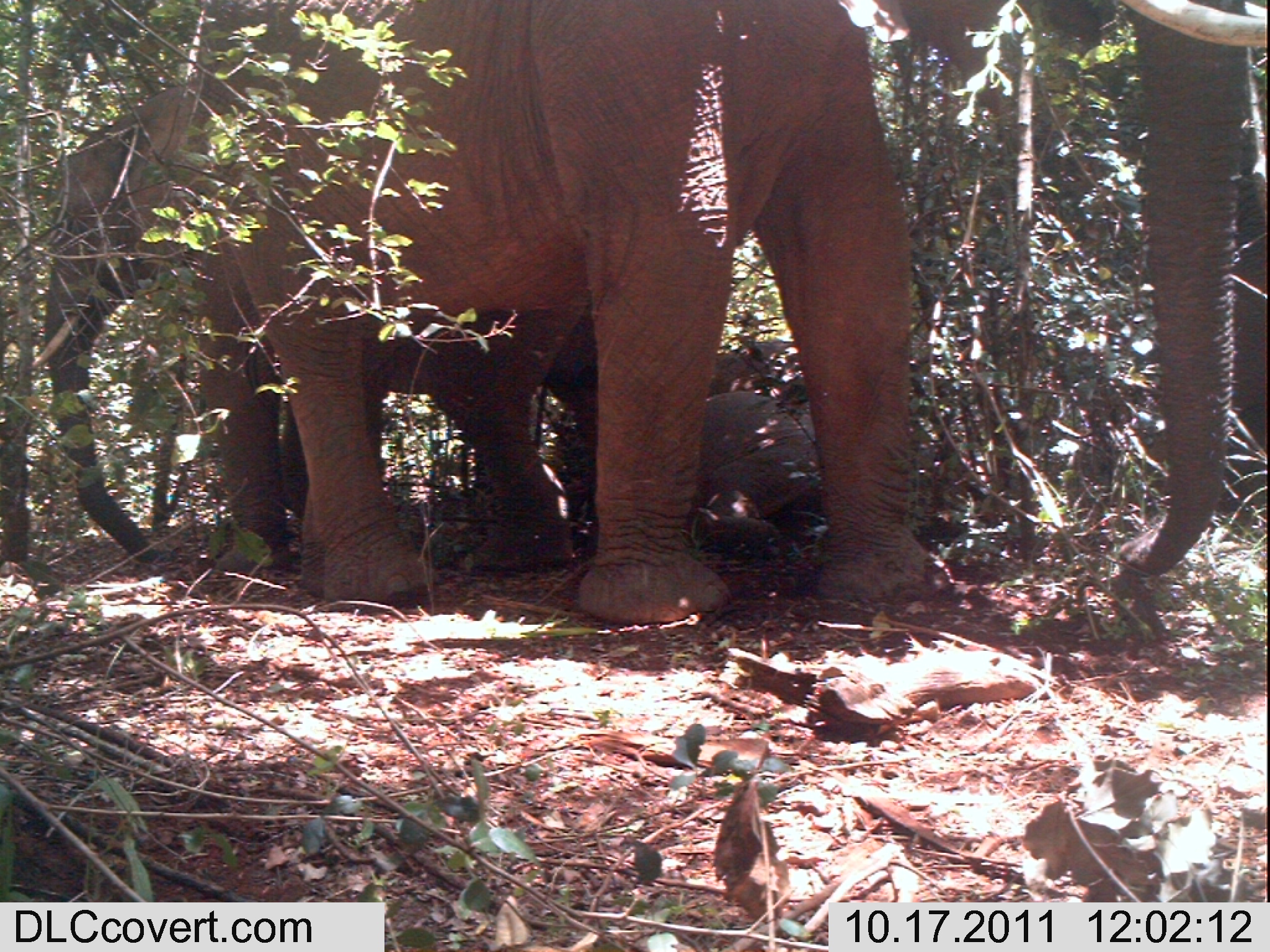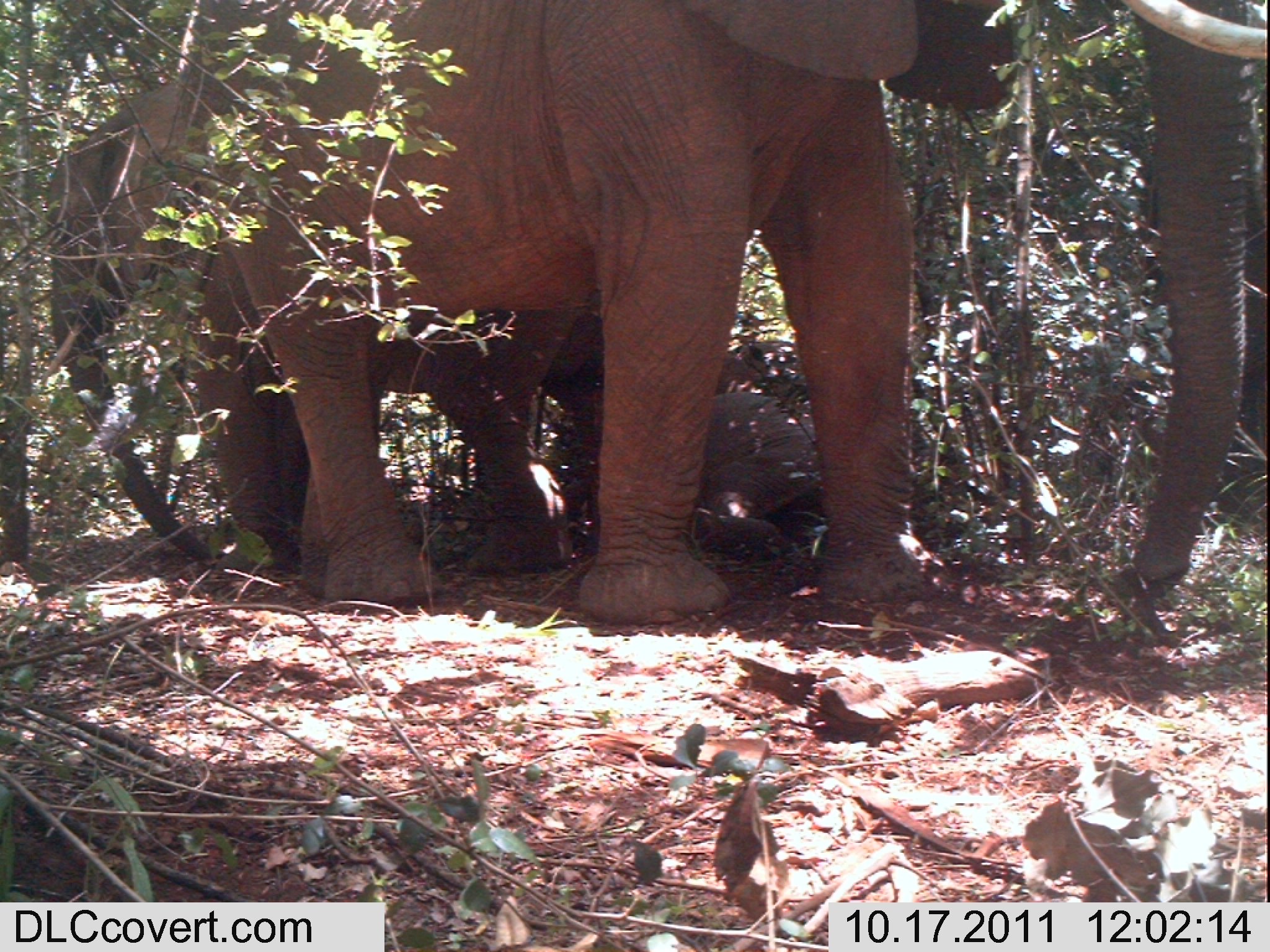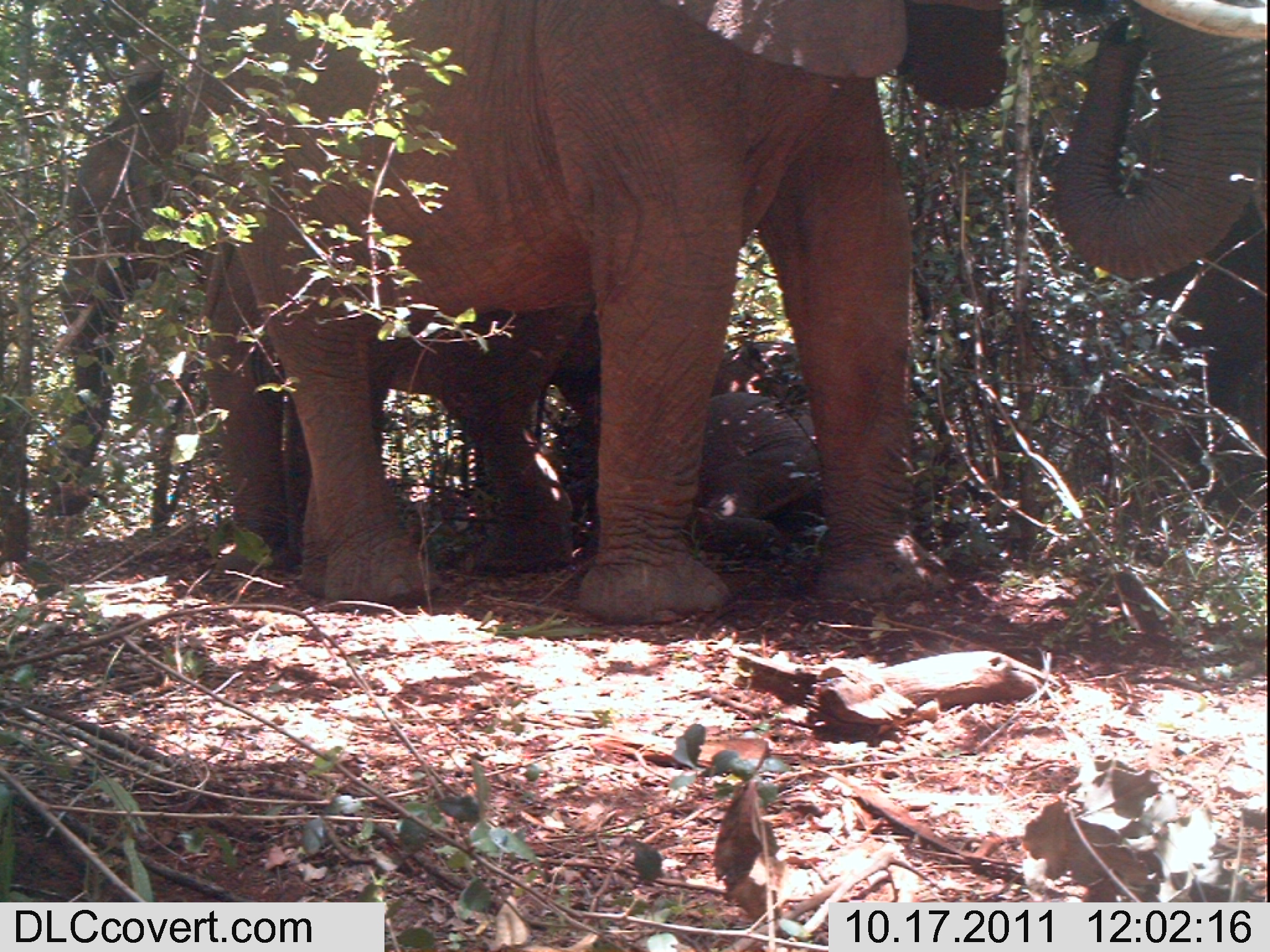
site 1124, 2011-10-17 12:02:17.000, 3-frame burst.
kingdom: Animalia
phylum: Chordata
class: Mammalia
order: Proboscidea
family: Elephantidae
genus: Loxodonta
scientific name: Loxodonta africana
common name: african bush elephant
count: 4